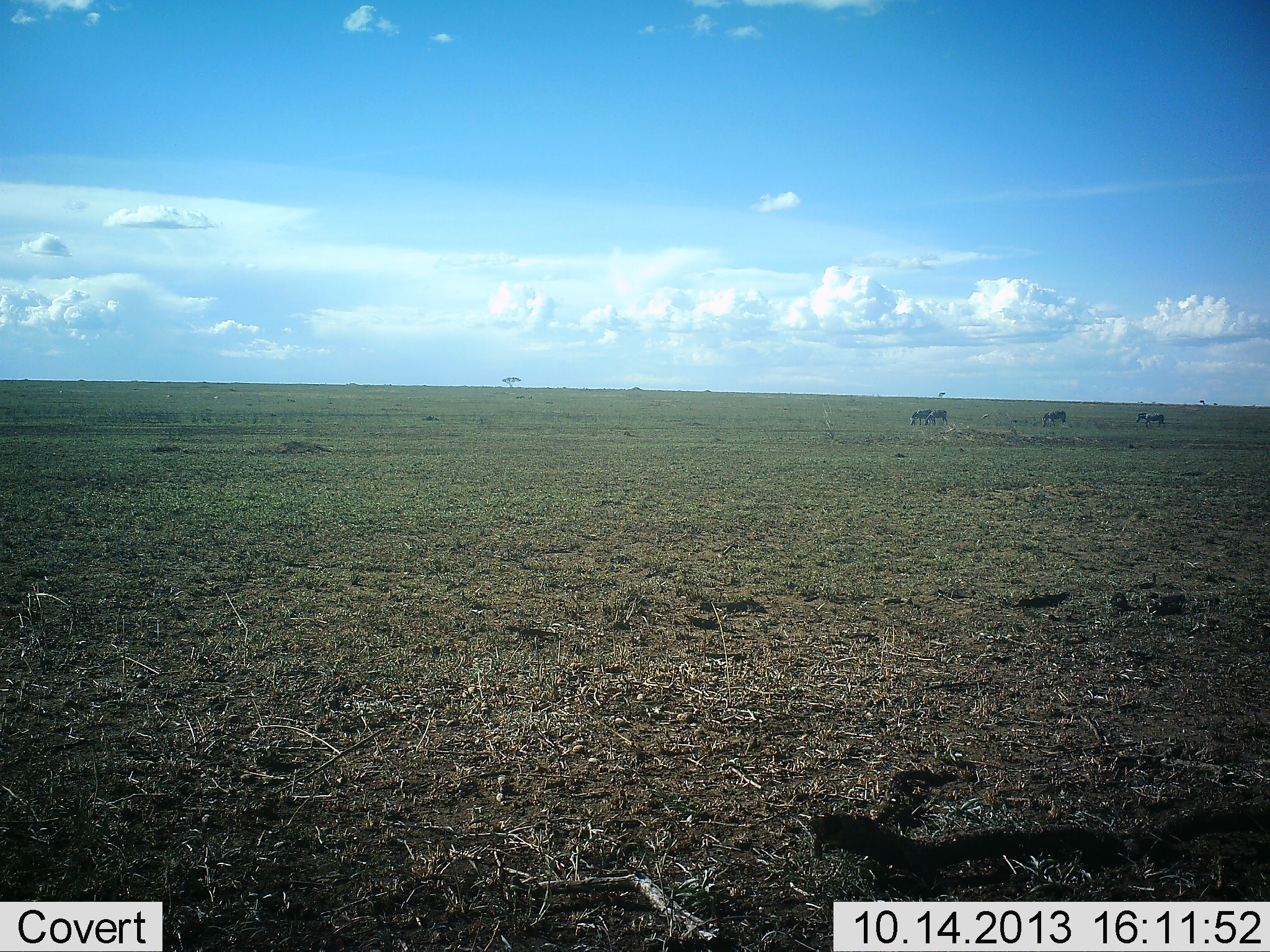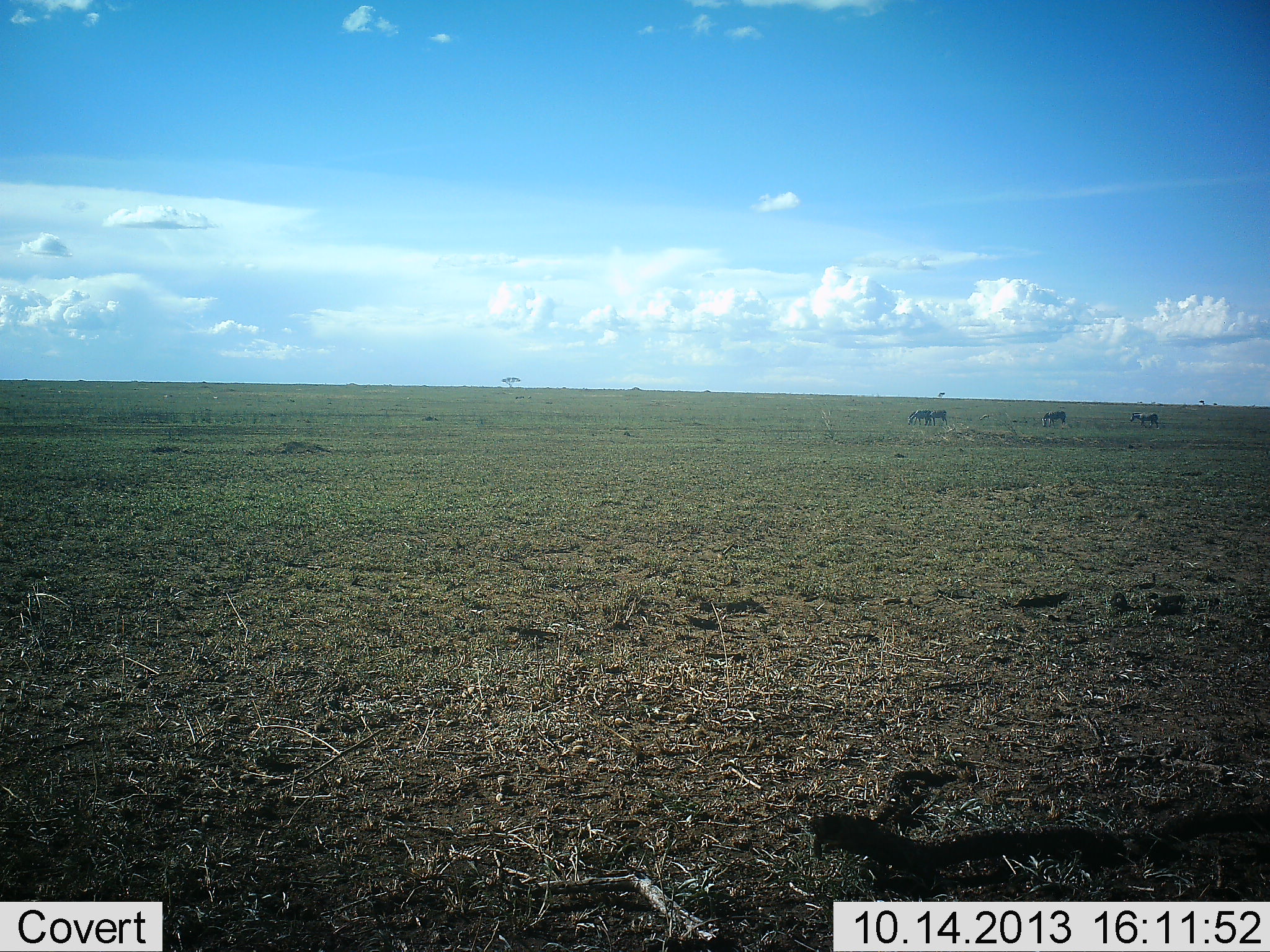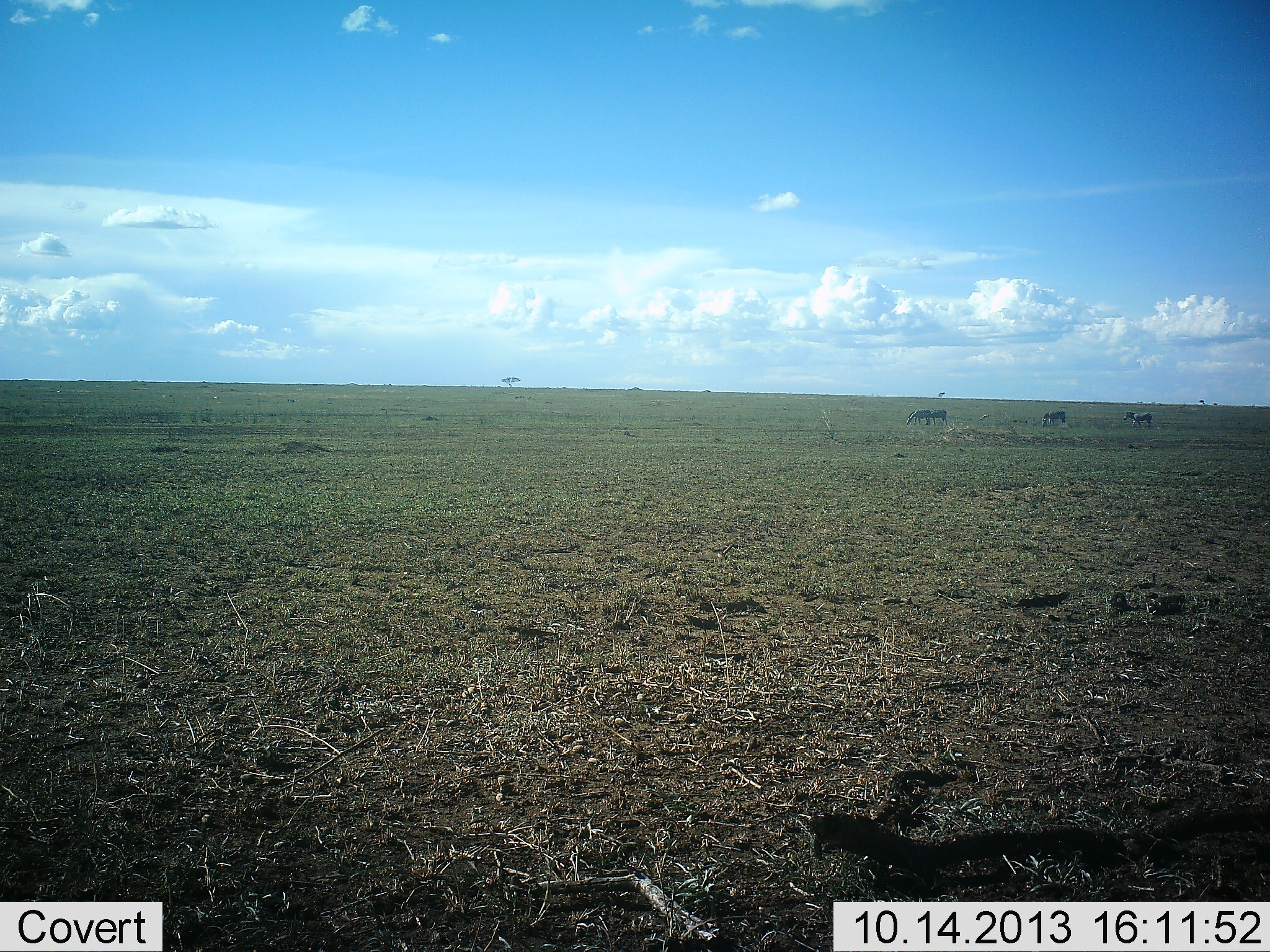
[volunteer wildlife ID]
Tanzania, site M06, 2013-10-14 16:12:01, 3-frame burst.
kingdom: Animalia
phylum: Chordata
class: Mammalia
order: Perissodactyla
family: Equidae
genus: Equus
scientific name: Equus quagga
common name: plains zebra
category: zebra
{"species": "zebra (plains zebra) (Equus quagga)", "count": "4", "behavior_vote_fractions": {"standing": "40%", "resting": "10%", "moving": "70%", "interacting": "0%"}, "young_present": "0%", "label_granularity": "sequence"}